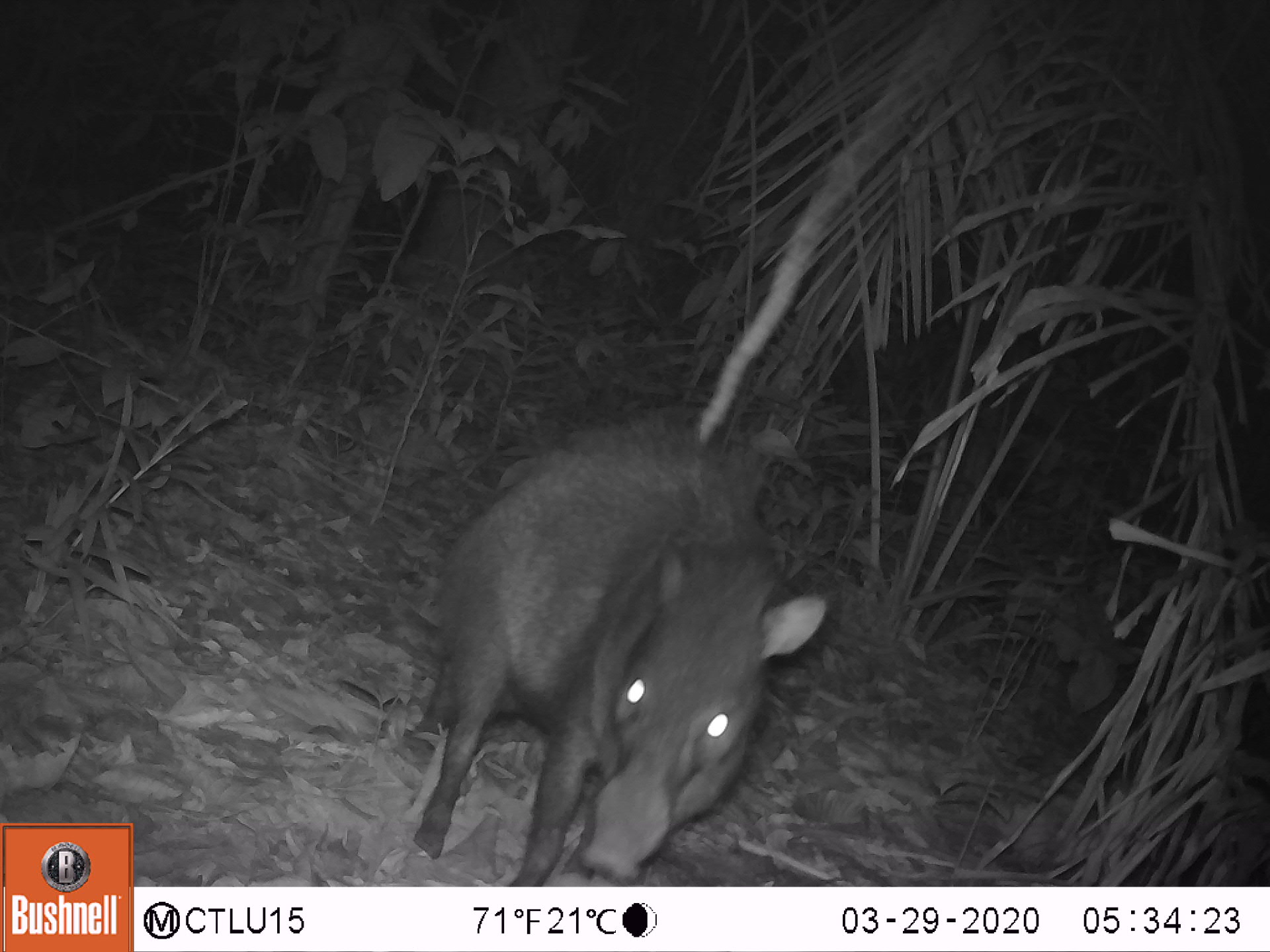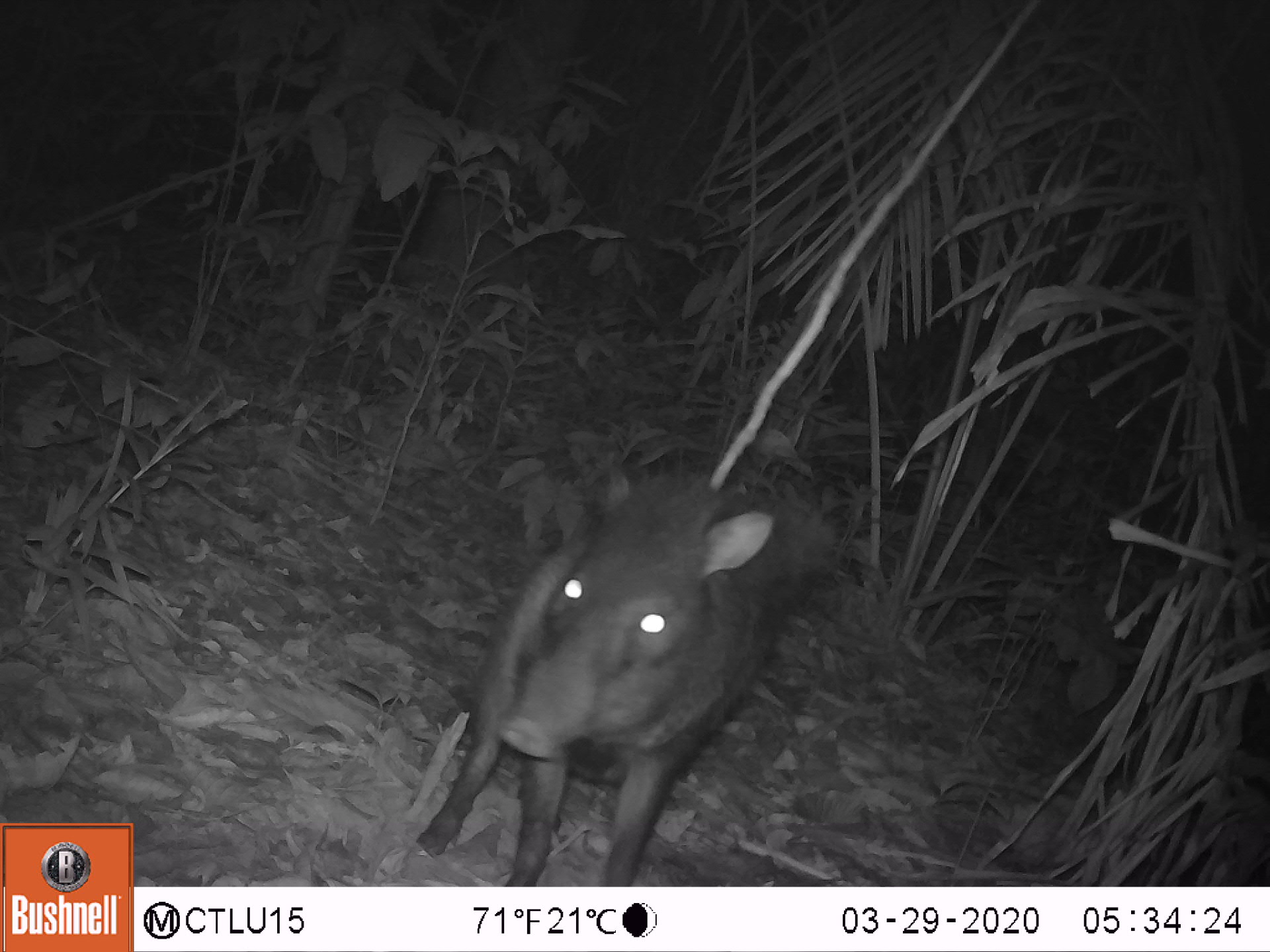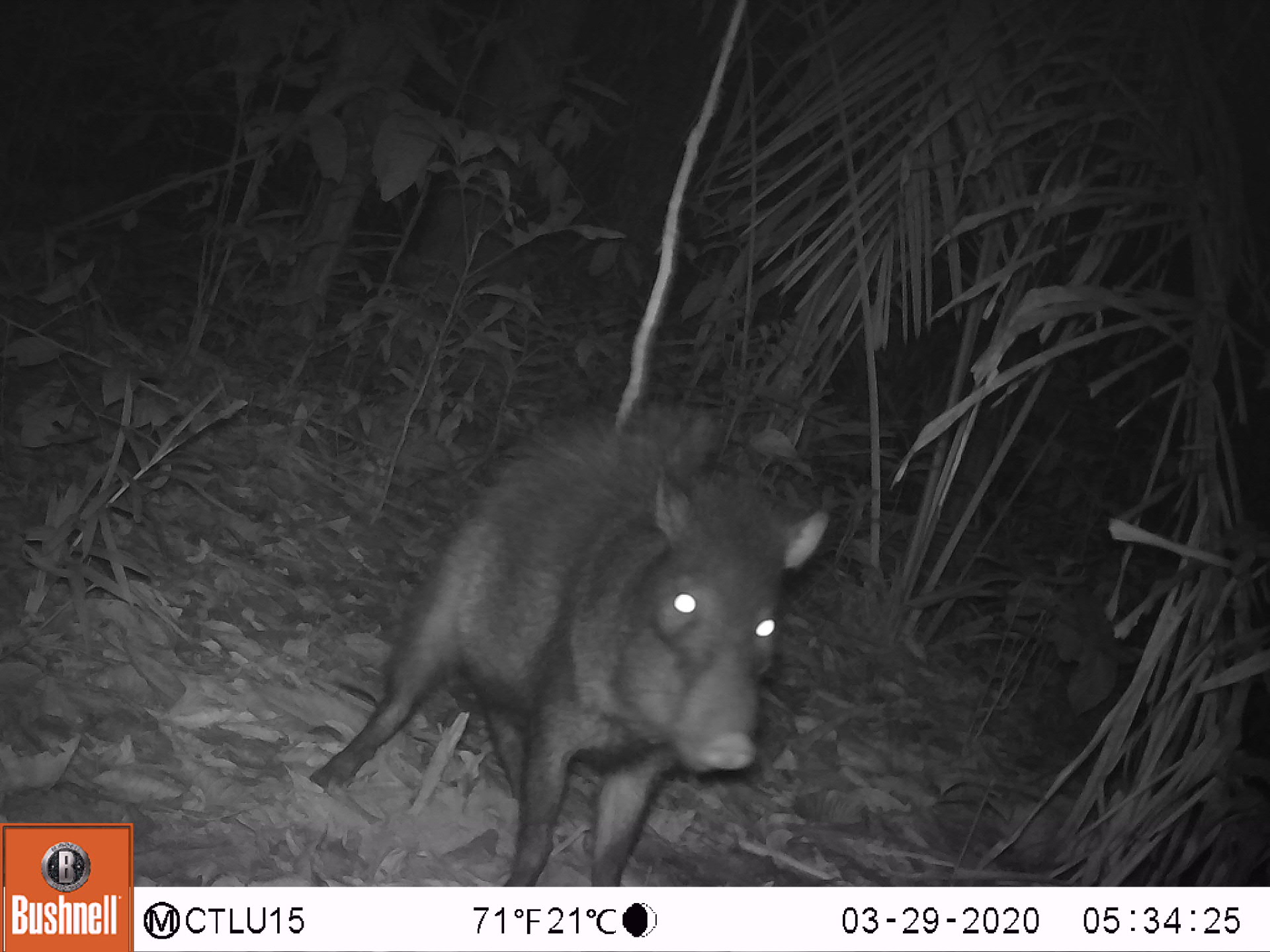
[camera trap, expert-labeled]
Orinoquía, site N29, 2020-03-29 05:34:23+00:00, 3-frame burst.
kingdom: Animalia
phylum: Chordata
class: Mammalia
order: Artiodactyla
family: Tayassuidae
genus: Pecari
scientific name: Pecari tajacu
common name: collared peccary